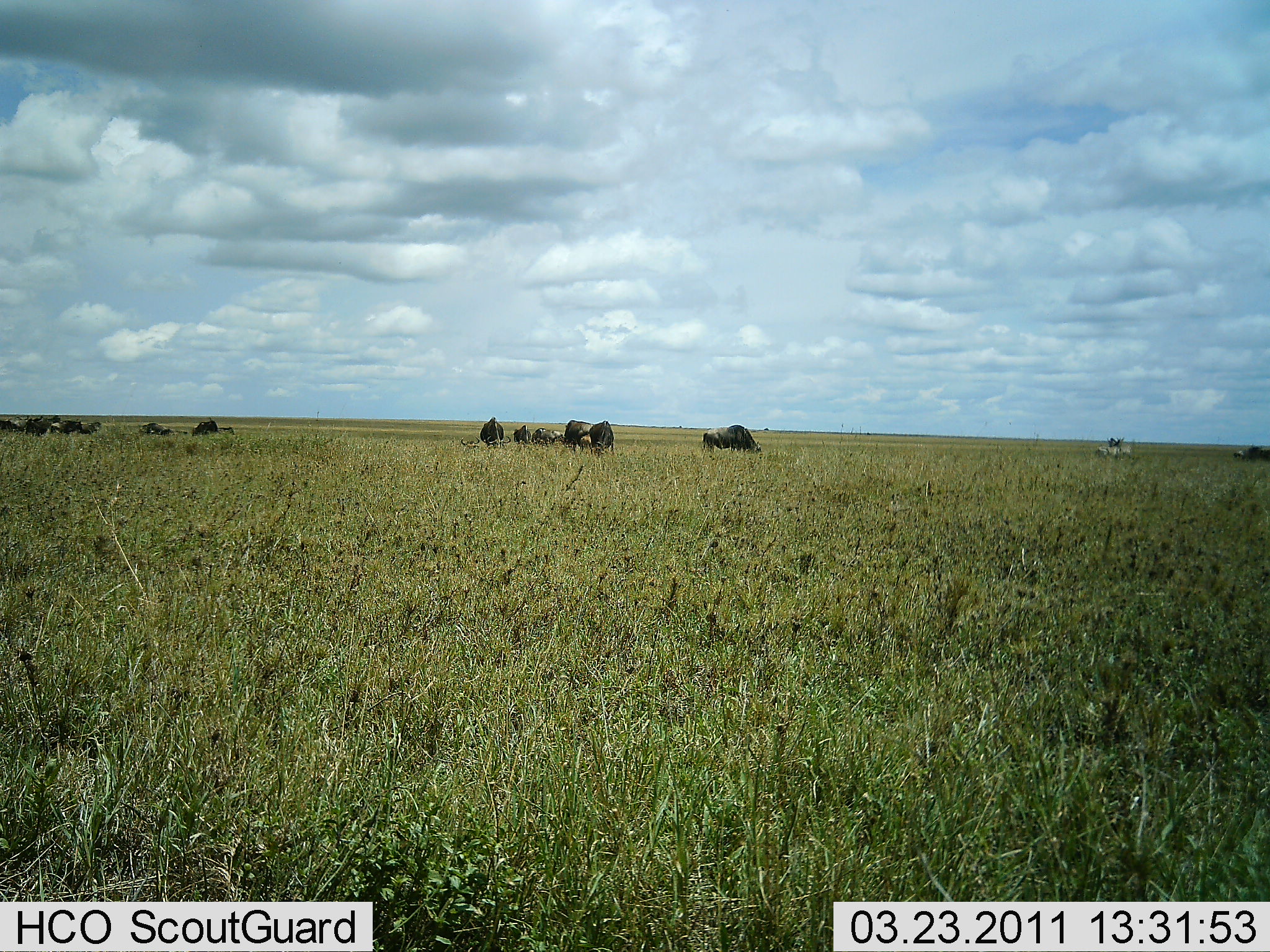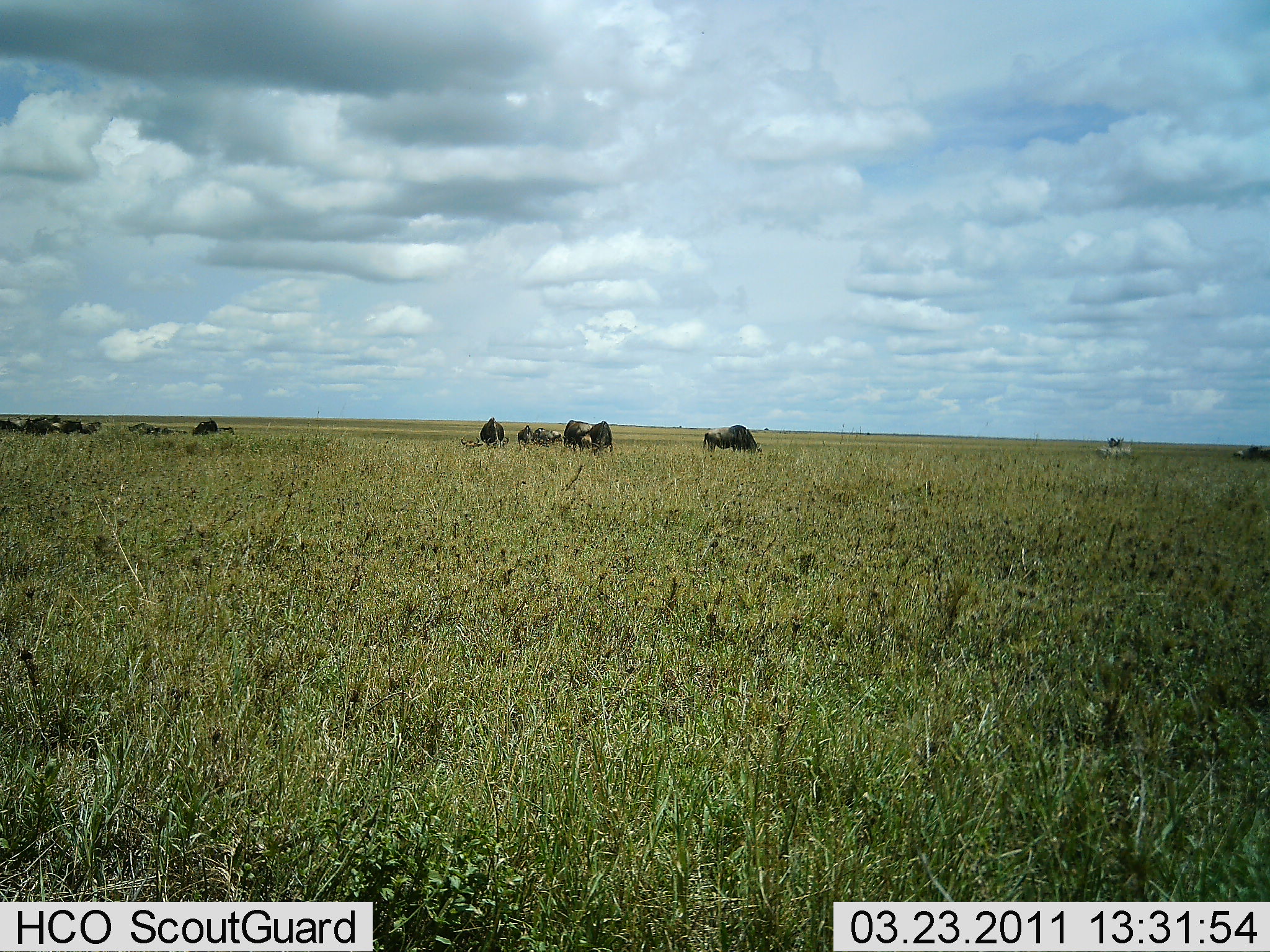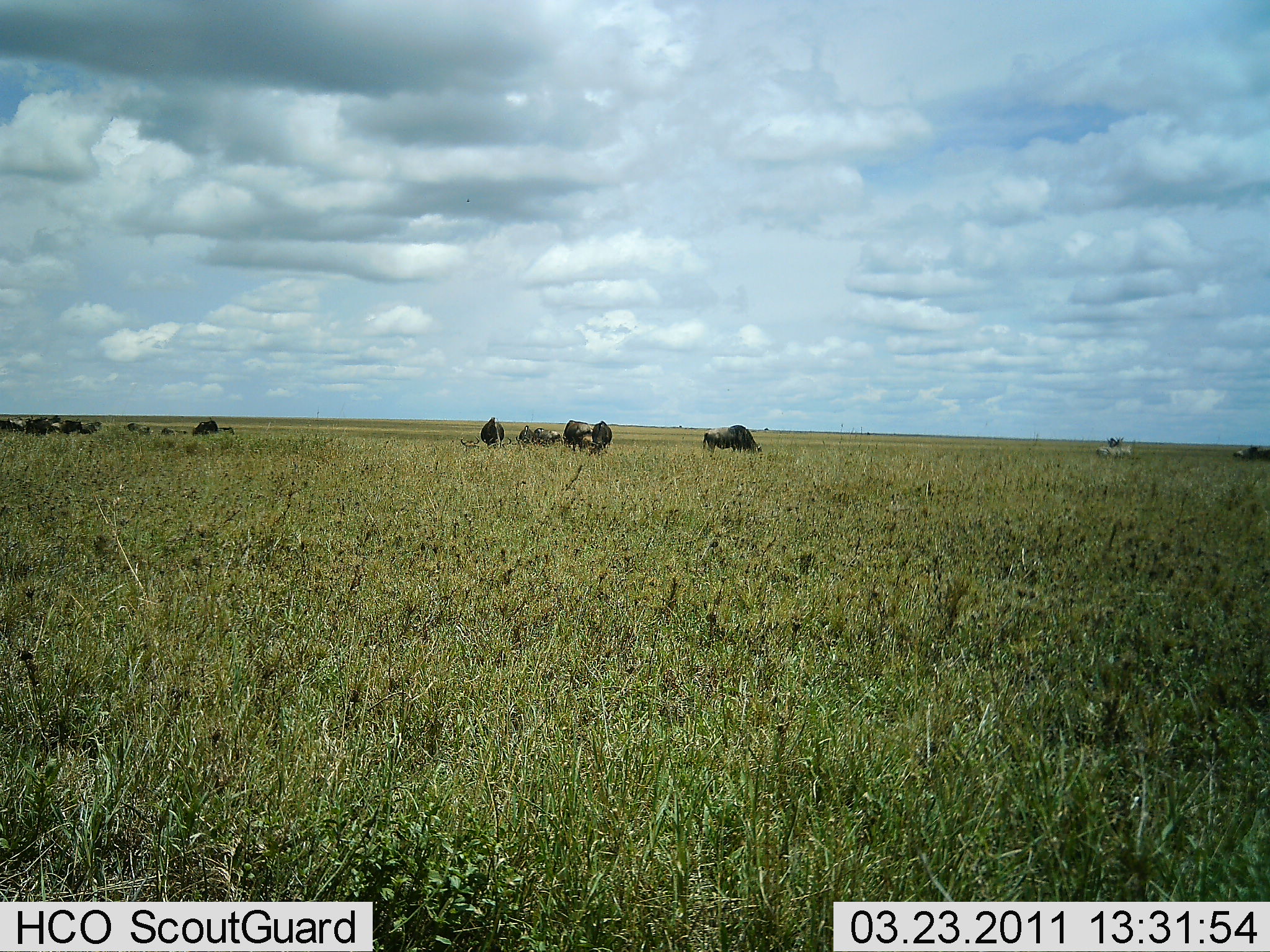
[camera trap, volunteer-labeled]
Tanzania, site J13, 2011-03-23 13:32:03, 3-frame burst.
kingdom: Animalia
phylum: Chordata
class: Mammalia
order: Artiodactyla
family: Bovidae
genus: Connochaetes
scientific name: Connochaetes taurinus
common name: blue wildebeest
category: wildebeest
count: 11-50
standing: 45%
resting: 0%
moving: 18%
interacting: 0%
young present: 0%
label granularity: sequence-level